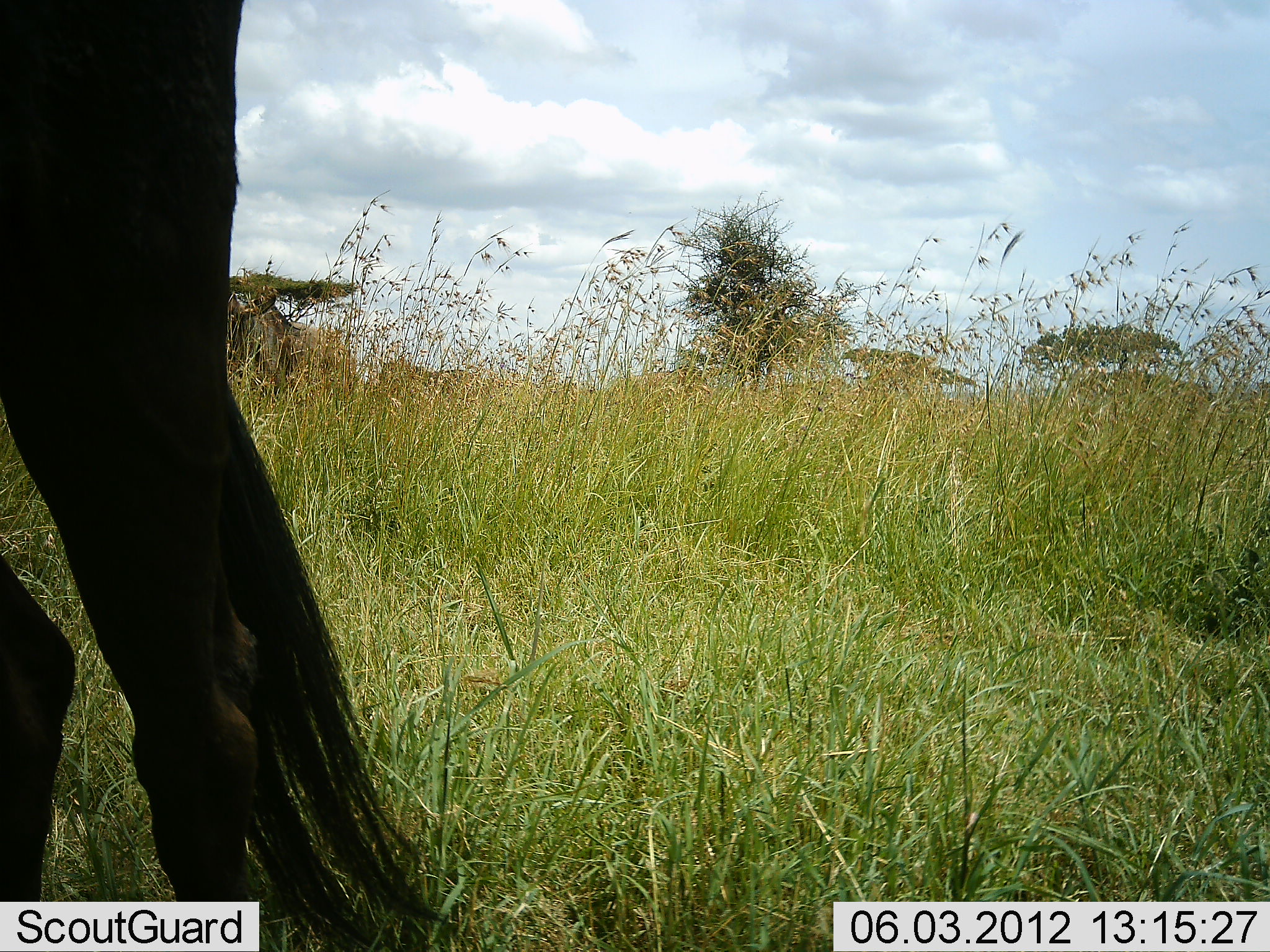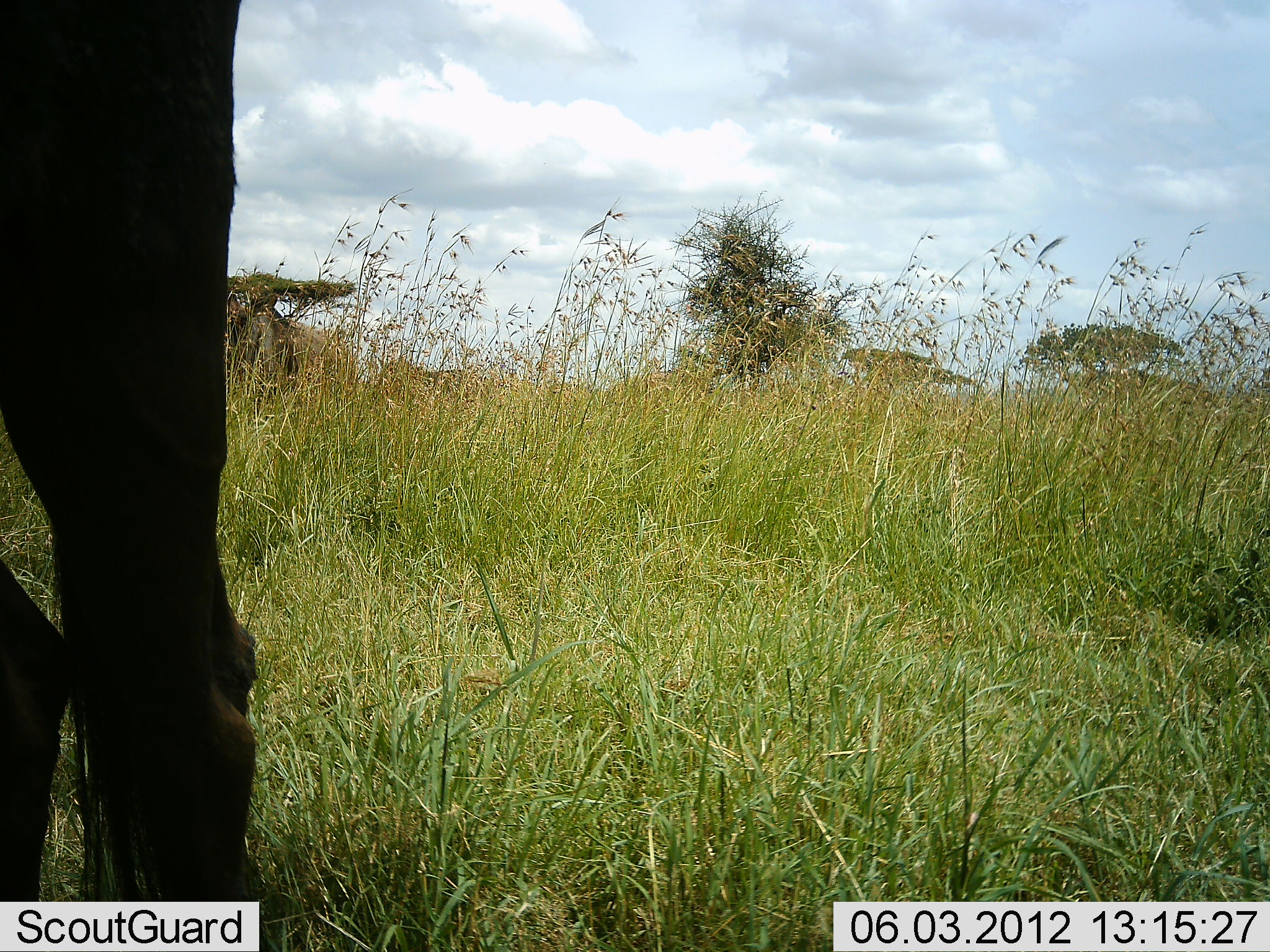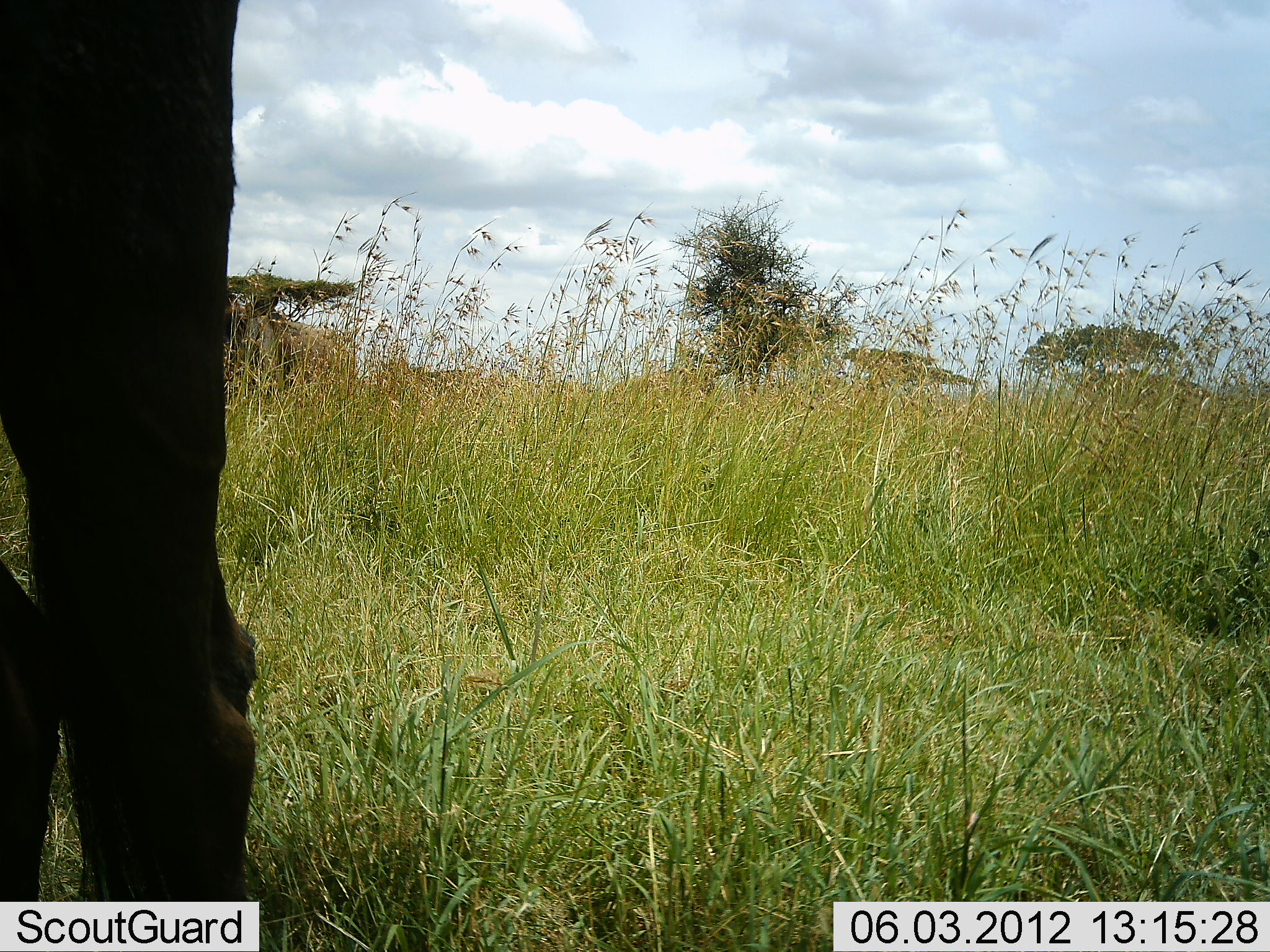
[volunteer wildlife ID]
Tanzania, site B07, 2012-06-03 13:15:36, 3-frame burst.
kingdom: Animalia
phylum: Chordata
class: Mammalia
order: Artiodactyla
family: Bovidae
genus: Connochaetes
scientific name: Connochaetes taurinus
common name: blue wildebeest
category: wildebeest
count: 1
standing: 100%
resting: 0%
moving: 0%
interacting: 0%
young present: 0%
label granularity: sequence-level